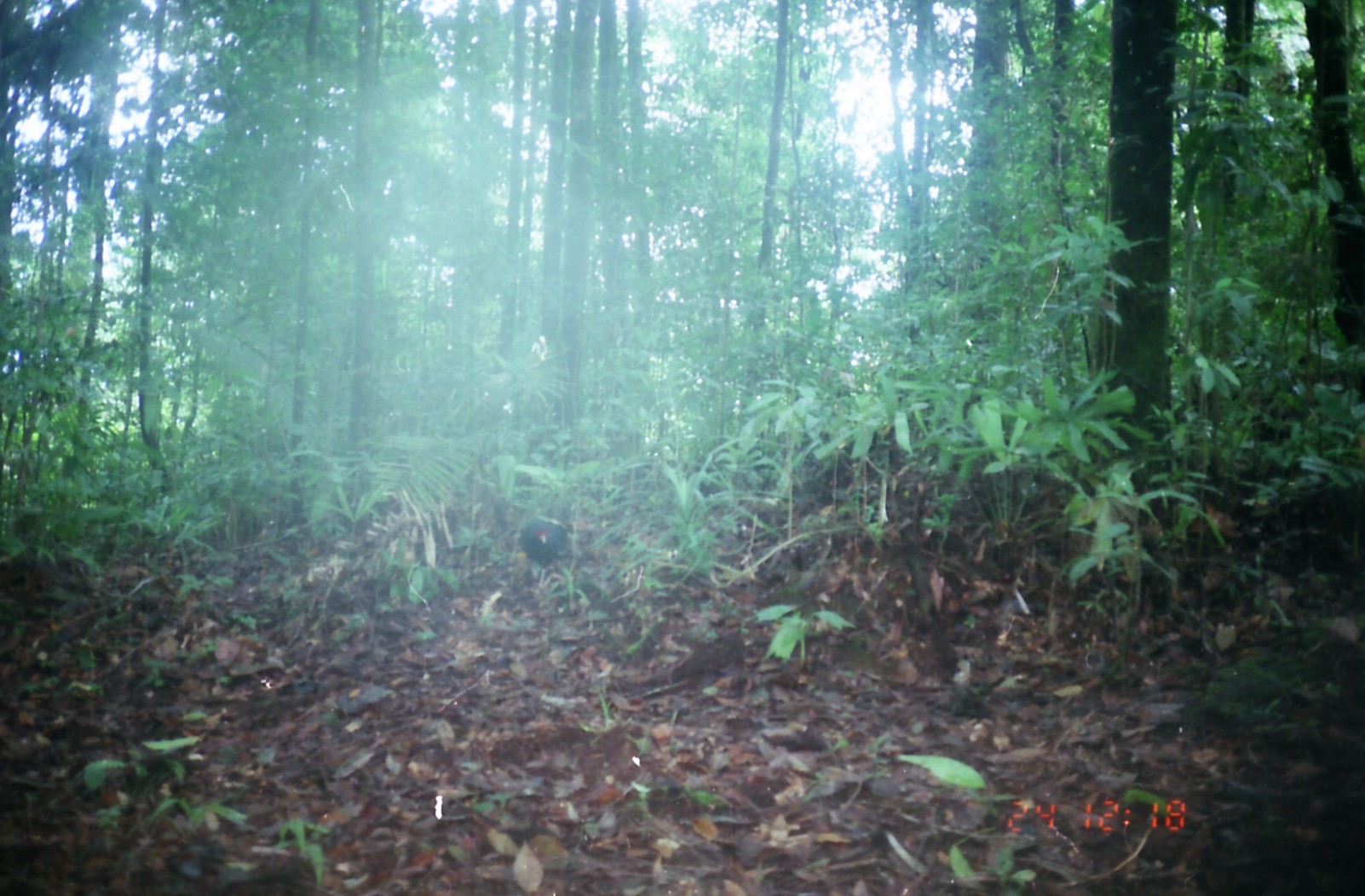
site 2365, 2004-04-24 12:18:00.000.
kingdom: Animalia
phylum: Chordata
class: Aves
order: Galliformes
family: Phasianidae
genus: Lophura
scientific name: Lophura inornata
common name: salvadori's pheasant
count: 1